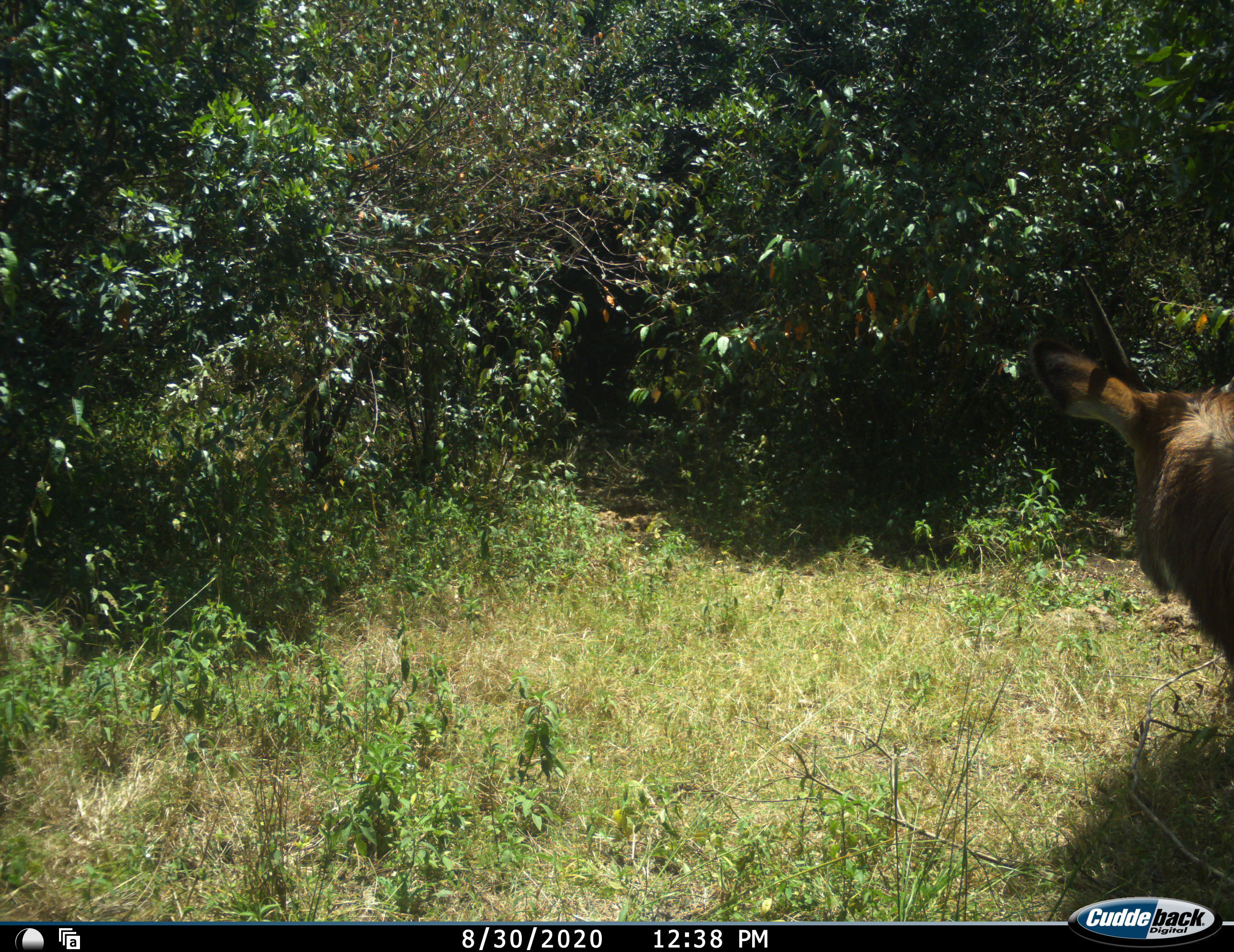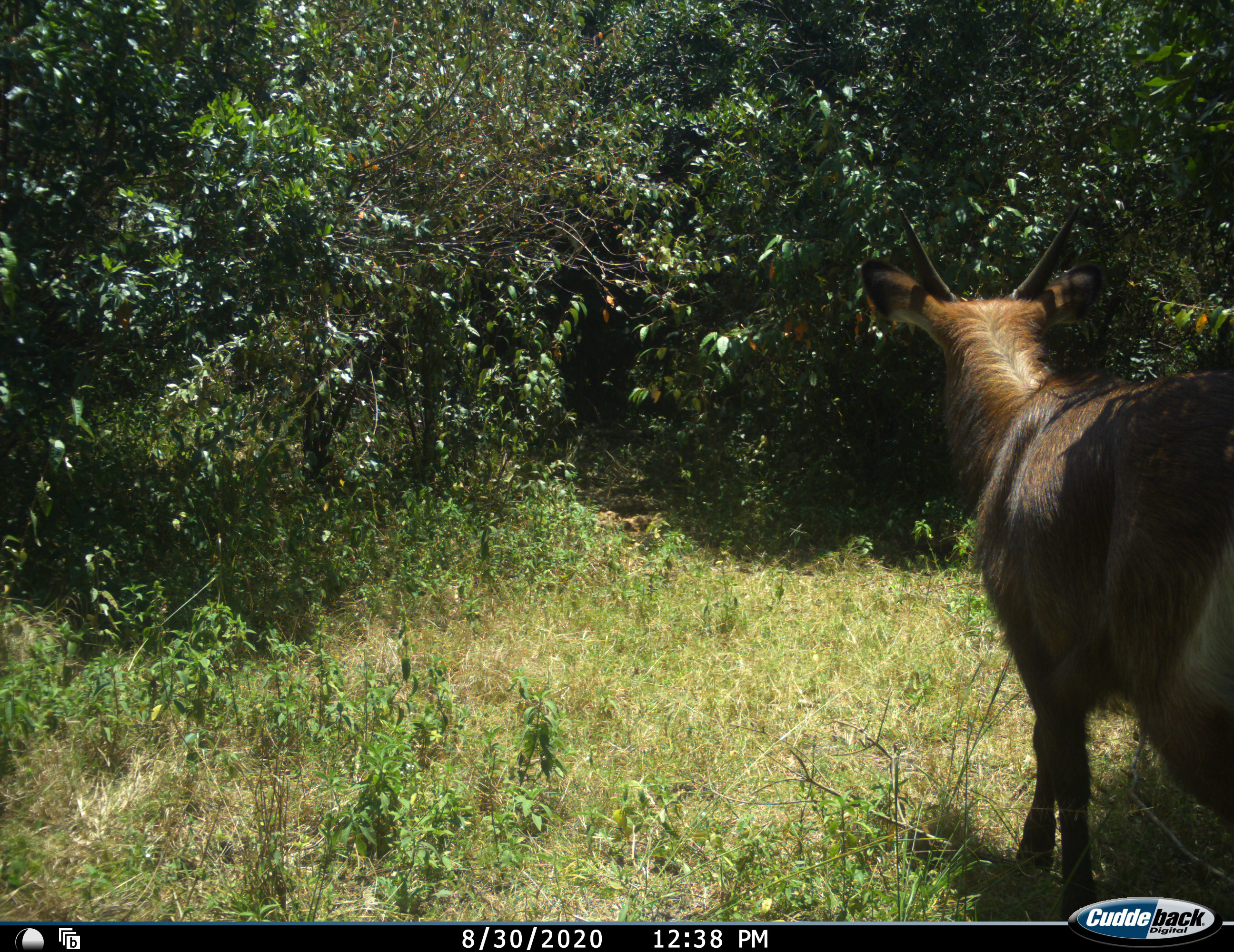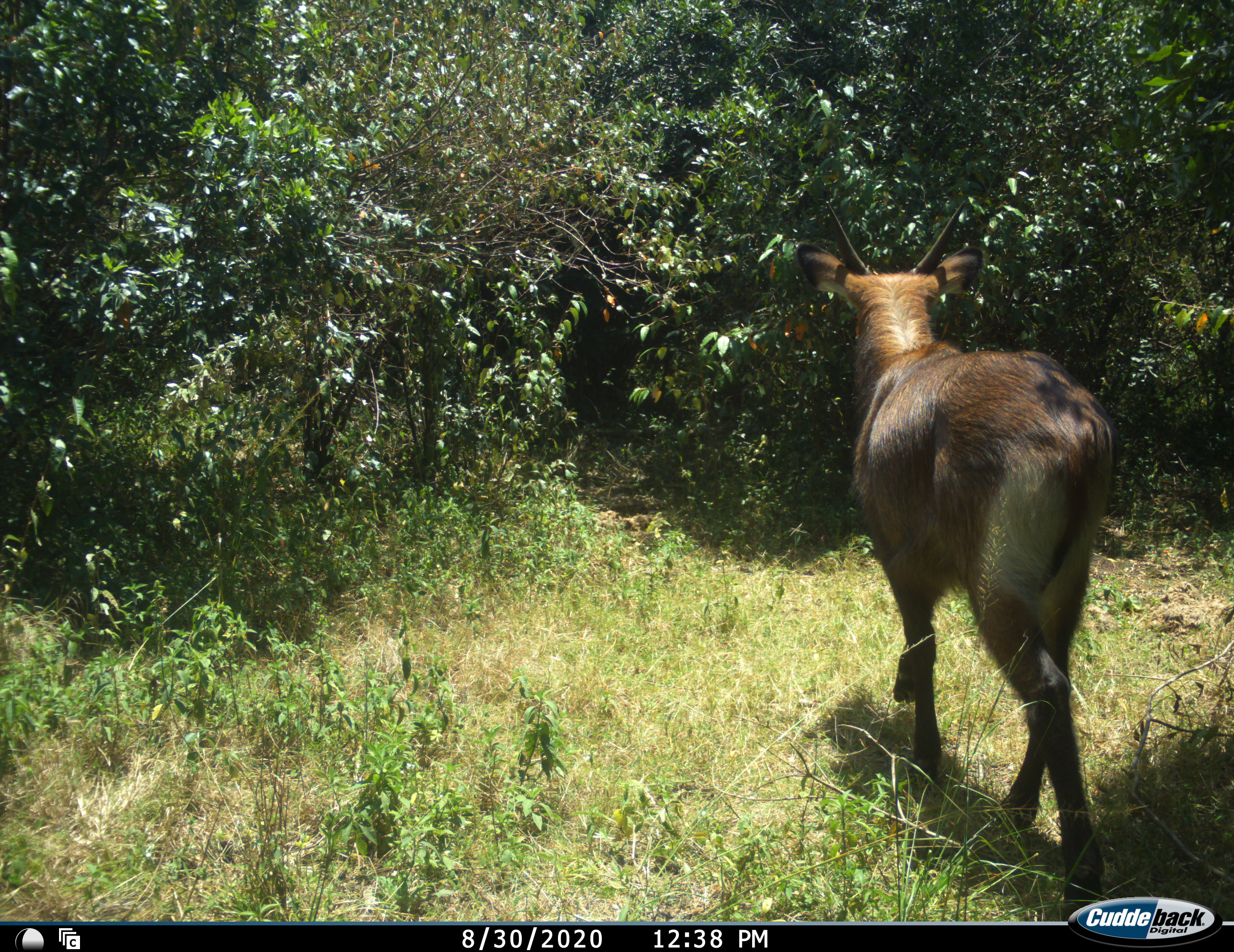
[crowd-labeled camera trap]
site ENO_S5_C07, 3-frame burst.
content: unidentified animal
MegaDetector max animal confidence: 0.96